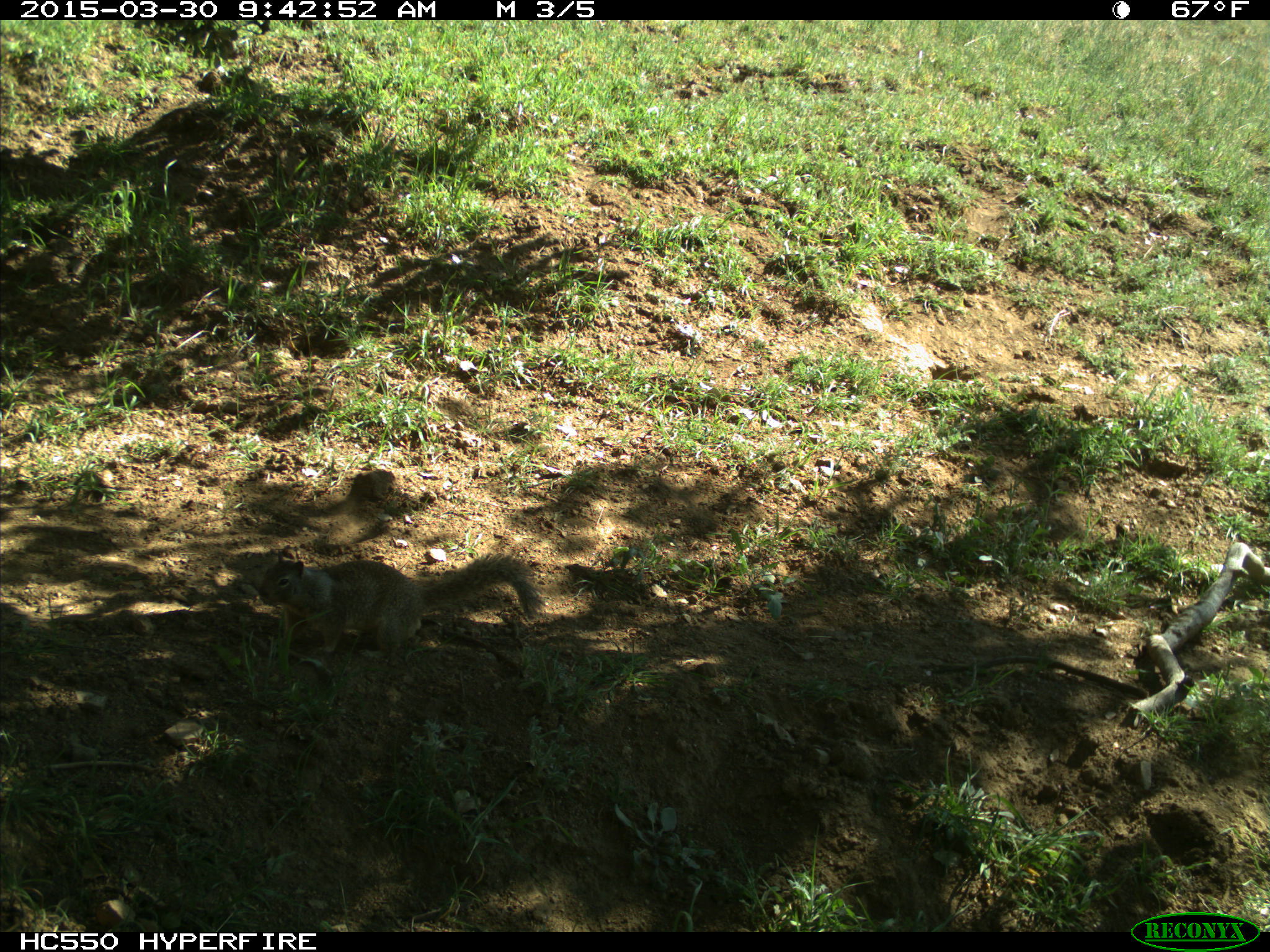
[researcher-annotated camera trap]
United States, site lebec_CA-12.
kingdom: Animalia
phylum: Chordata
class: Mammalia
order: Rodentia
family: Sciuridae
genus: Otospermophilus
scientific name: Otospermophilus beecheyi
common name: california ground squirrel